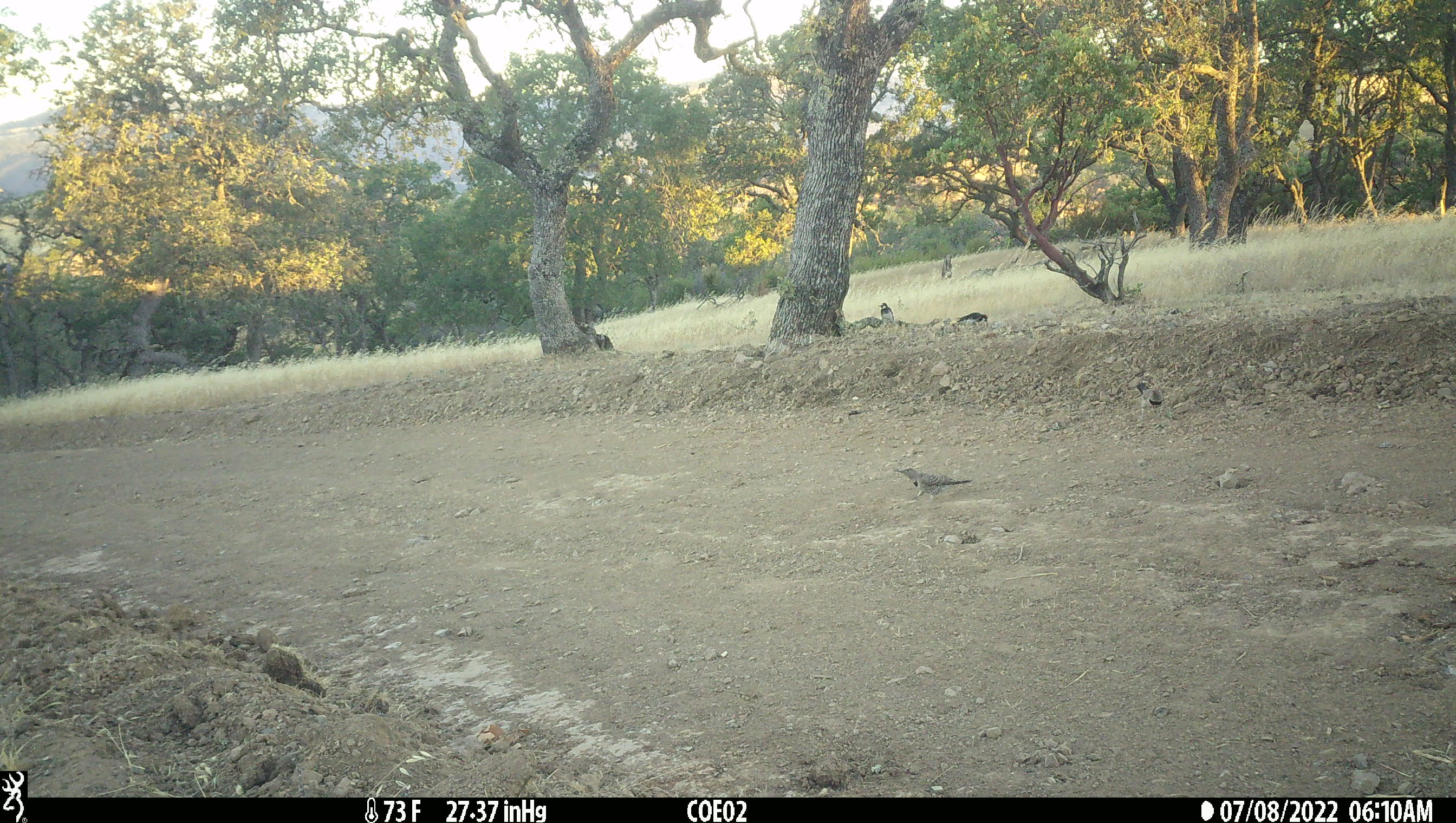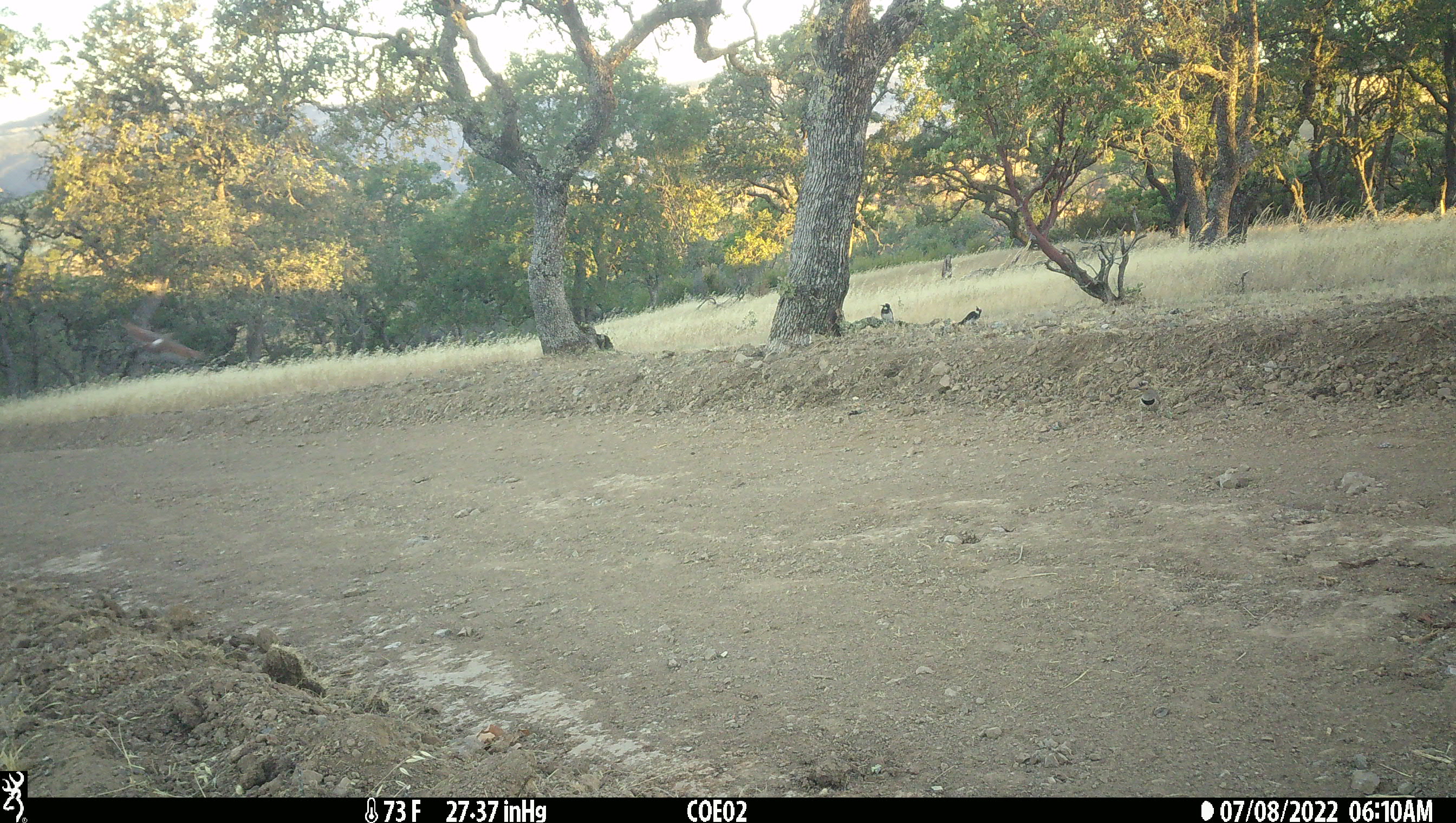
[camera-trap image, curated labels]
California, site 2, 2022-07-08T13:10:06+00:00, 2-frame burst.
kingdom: Animalia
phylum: Chordata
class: Aves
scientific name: Aves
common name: bird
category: unknown bird